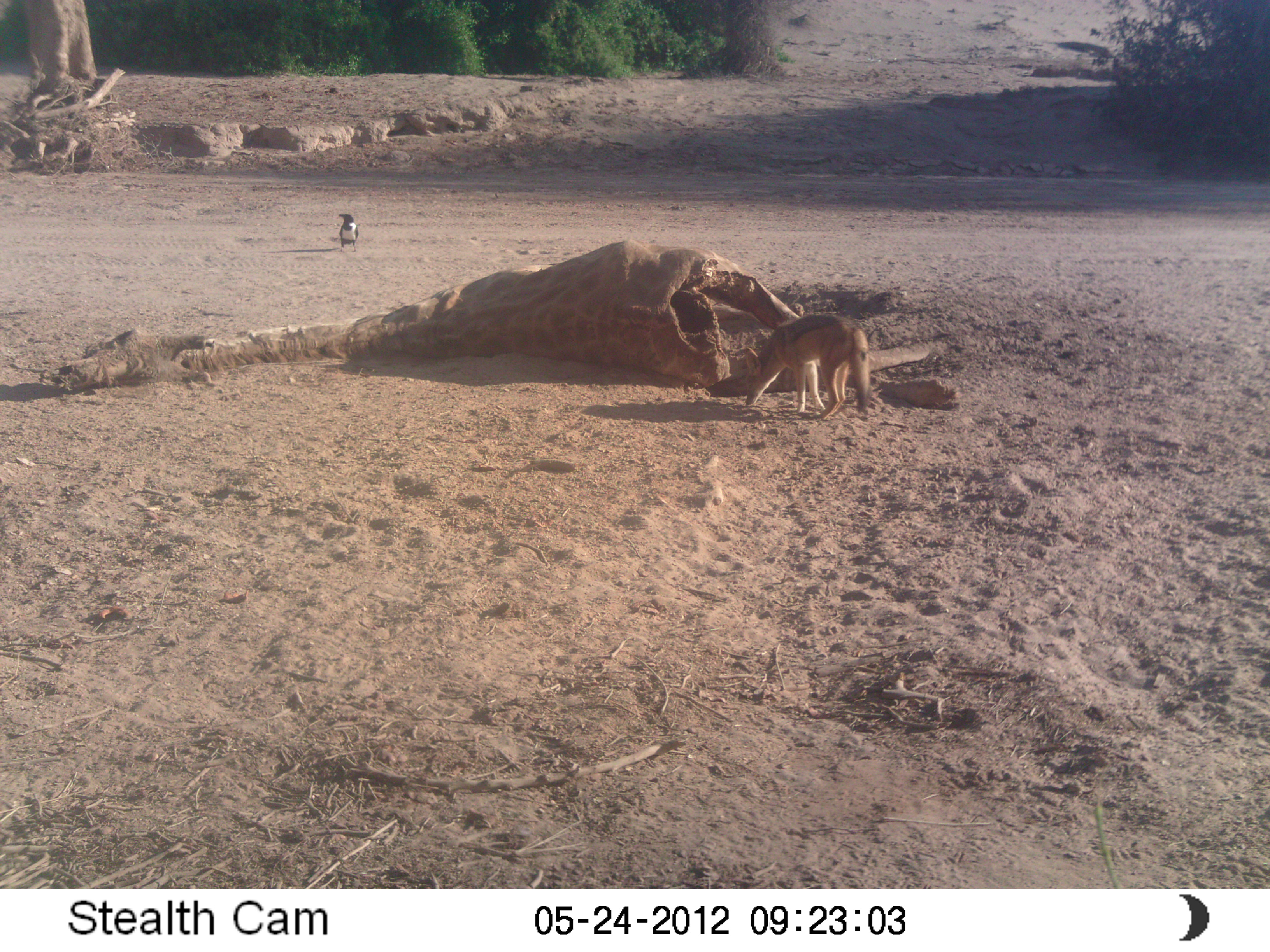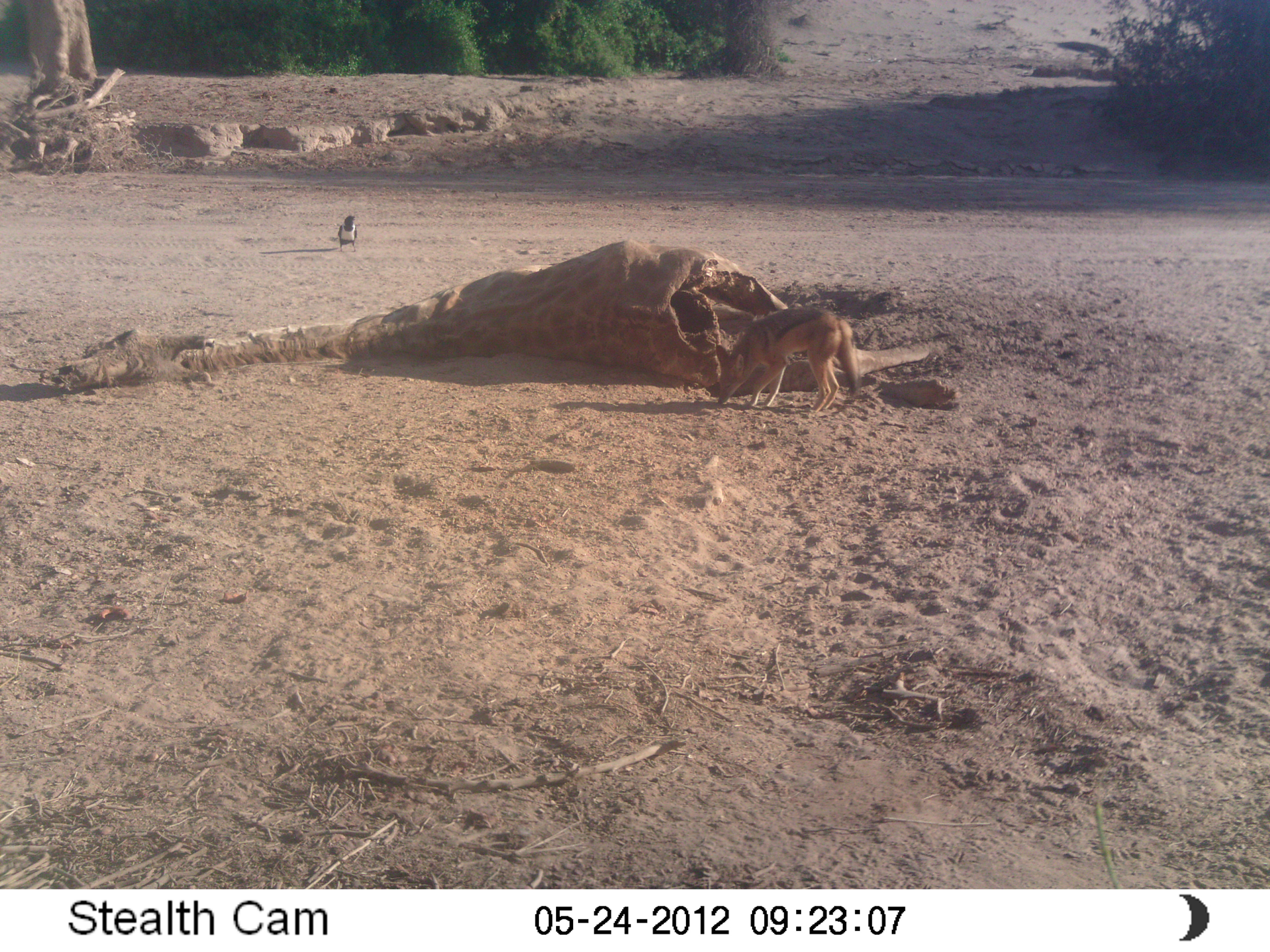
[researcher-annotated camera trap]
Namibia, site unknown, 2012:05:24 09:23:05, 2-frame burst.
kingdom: Animalia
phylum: Chordata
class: Mammalia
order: Carnivora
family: Canidae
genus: Lupulella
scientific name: Lupulella mesomelas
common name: black-backed jackal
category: canis mesomelas